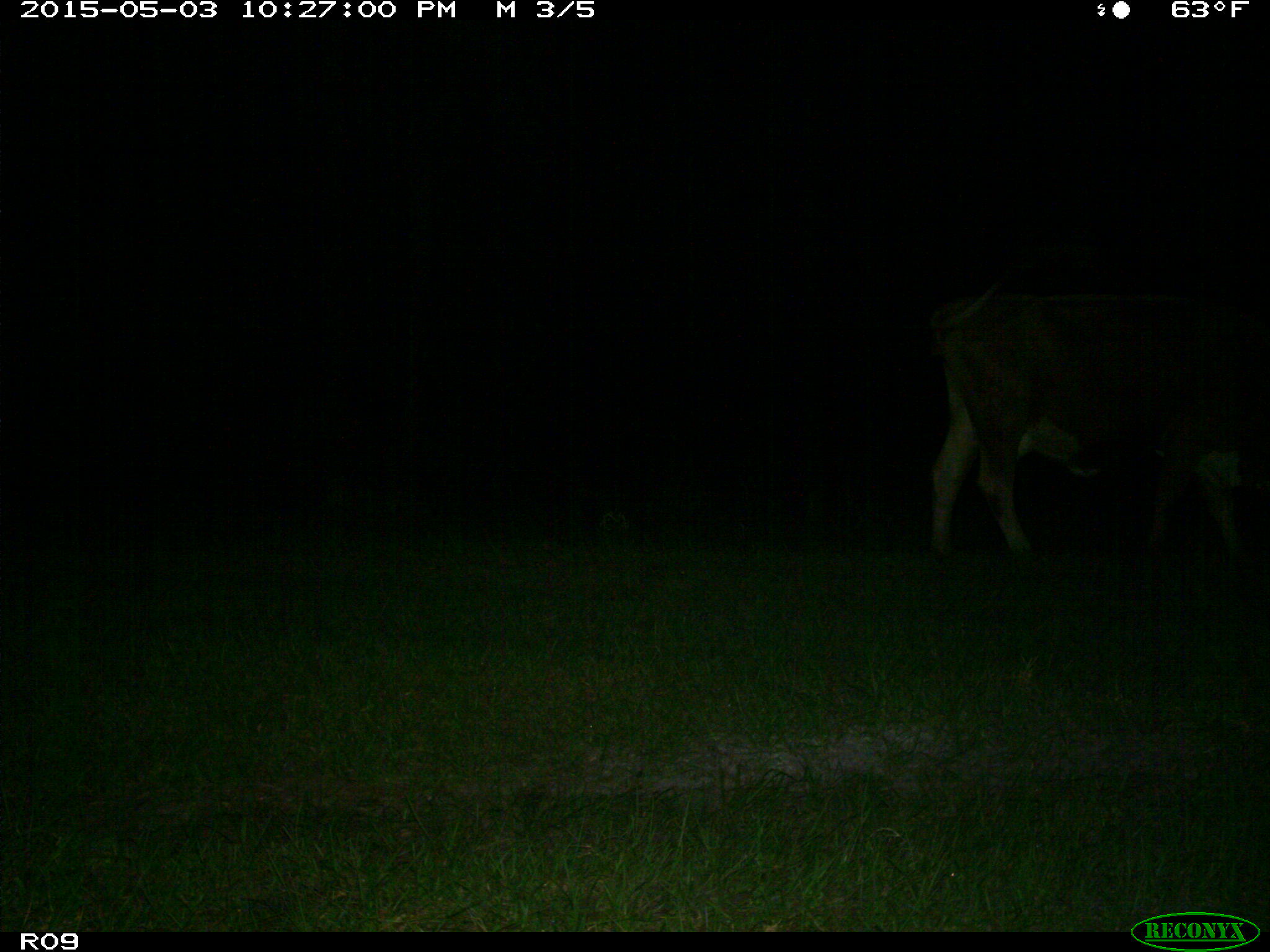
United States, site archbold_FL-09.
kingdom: Animalia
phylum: Chordata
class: Mammalia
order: Artiodactyla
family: Bovidae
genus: Bos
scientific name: Bos taurus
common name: domestic cow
Bos taurus (domestic cow).